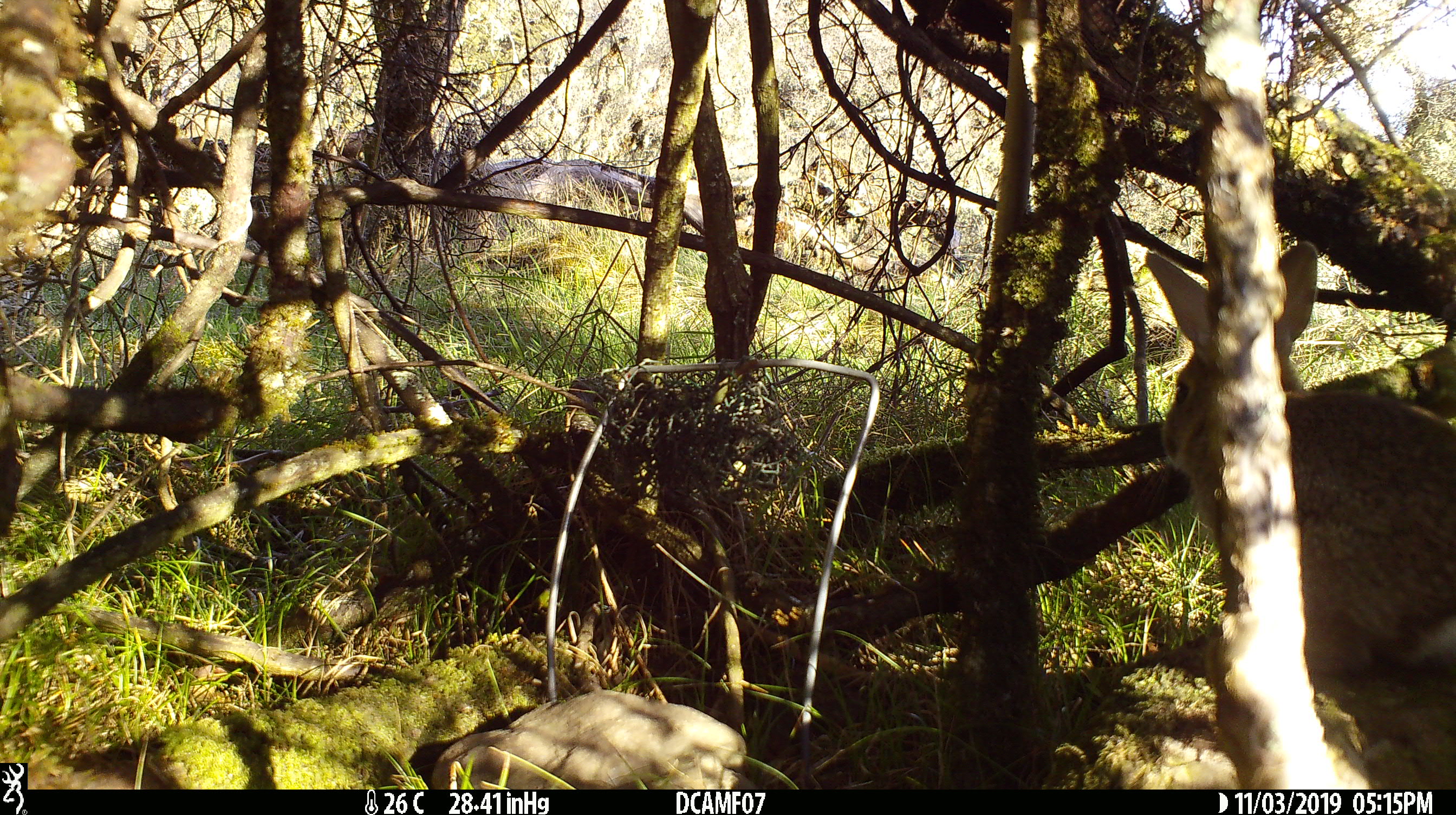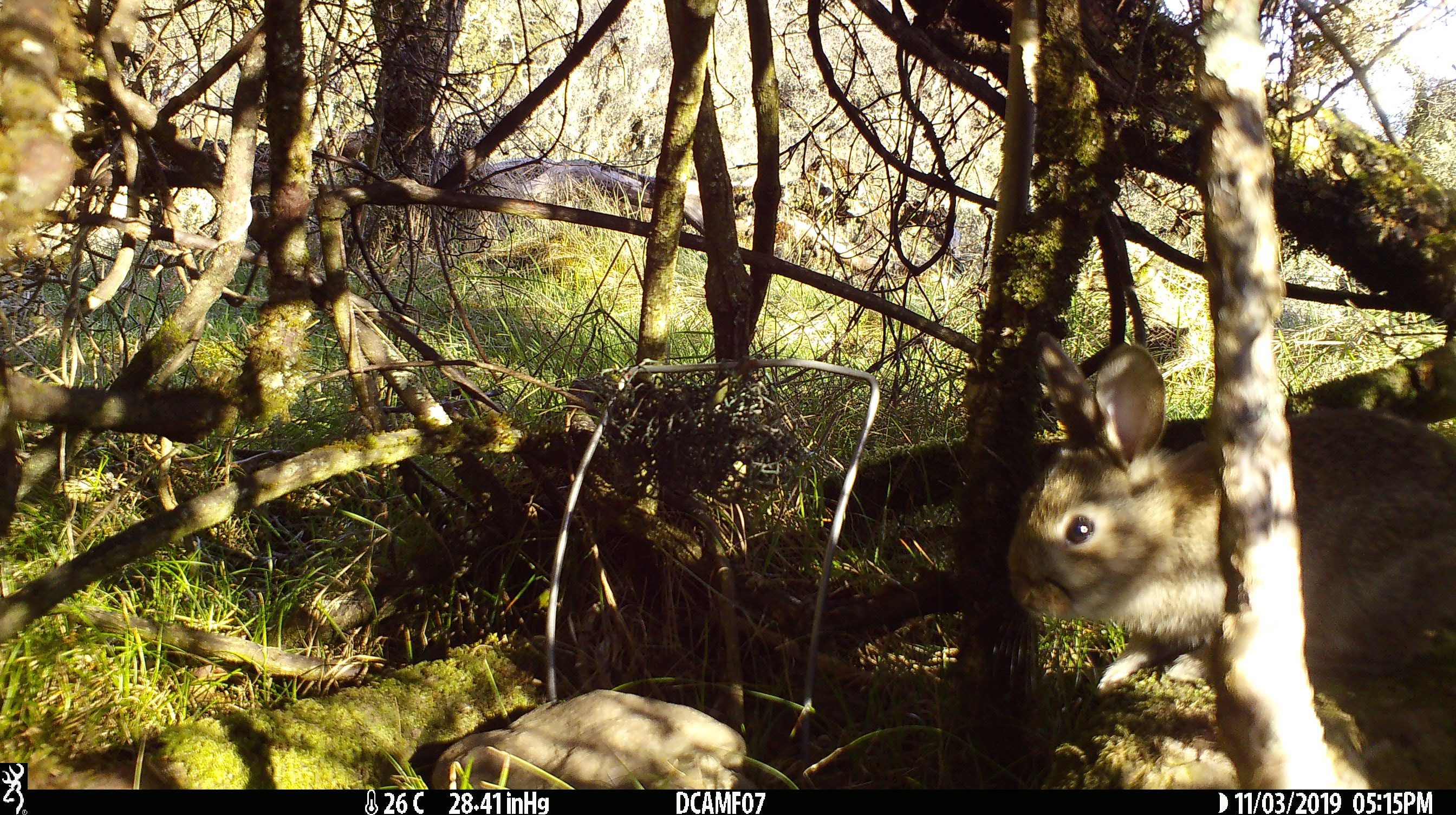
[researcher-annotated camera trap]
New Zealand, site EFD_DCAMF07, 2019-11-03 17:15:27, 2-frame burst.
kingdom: Animalia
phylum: Chordata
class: Mammalia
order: Lagomorpha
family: Leporidae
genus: Oryctolagus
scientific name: Oryctolagus cuniculus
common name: european rabbit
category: rabbit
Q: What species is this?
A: Rabbit (european rabbit) (Oryctolagus cuniculus).